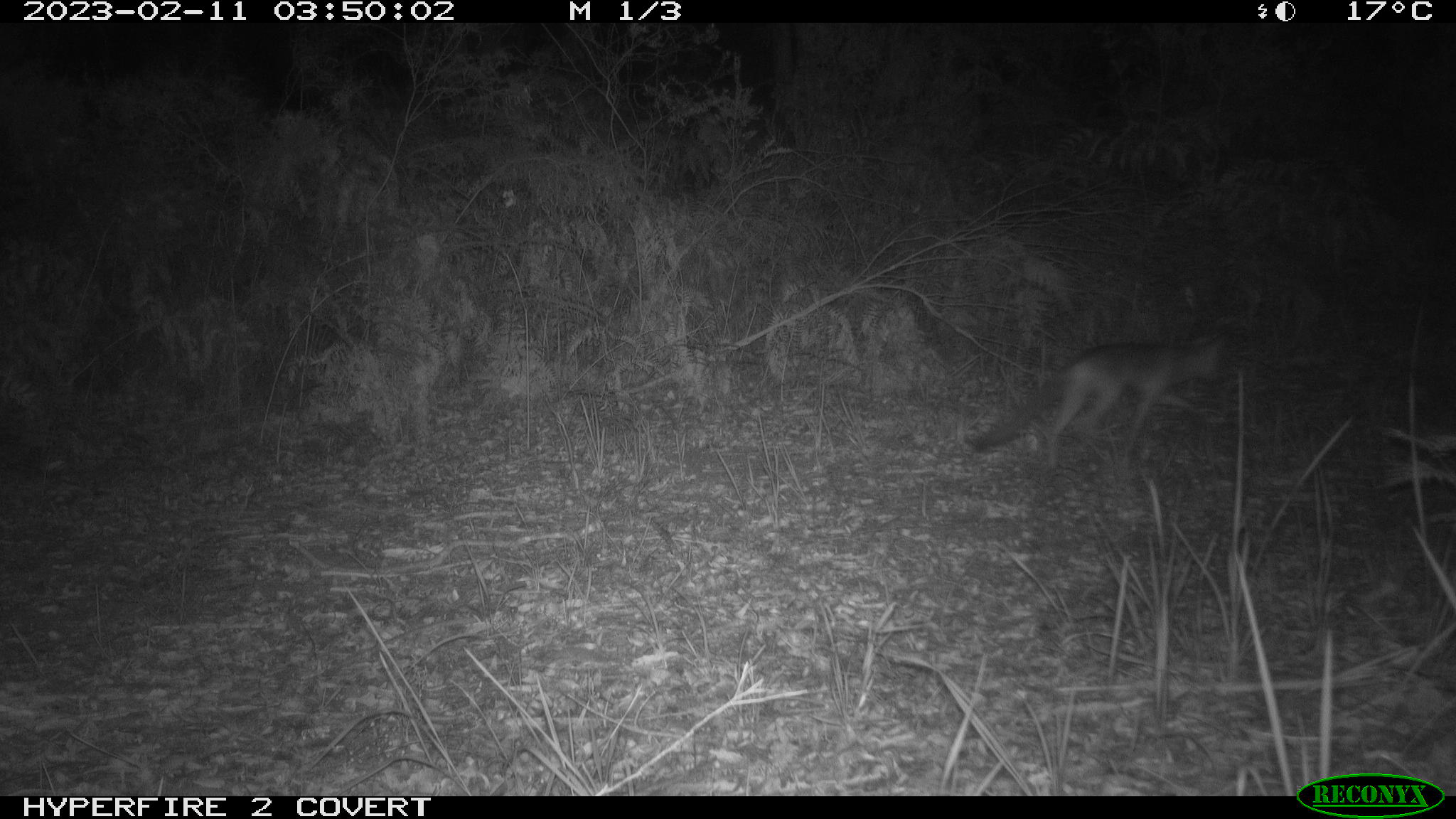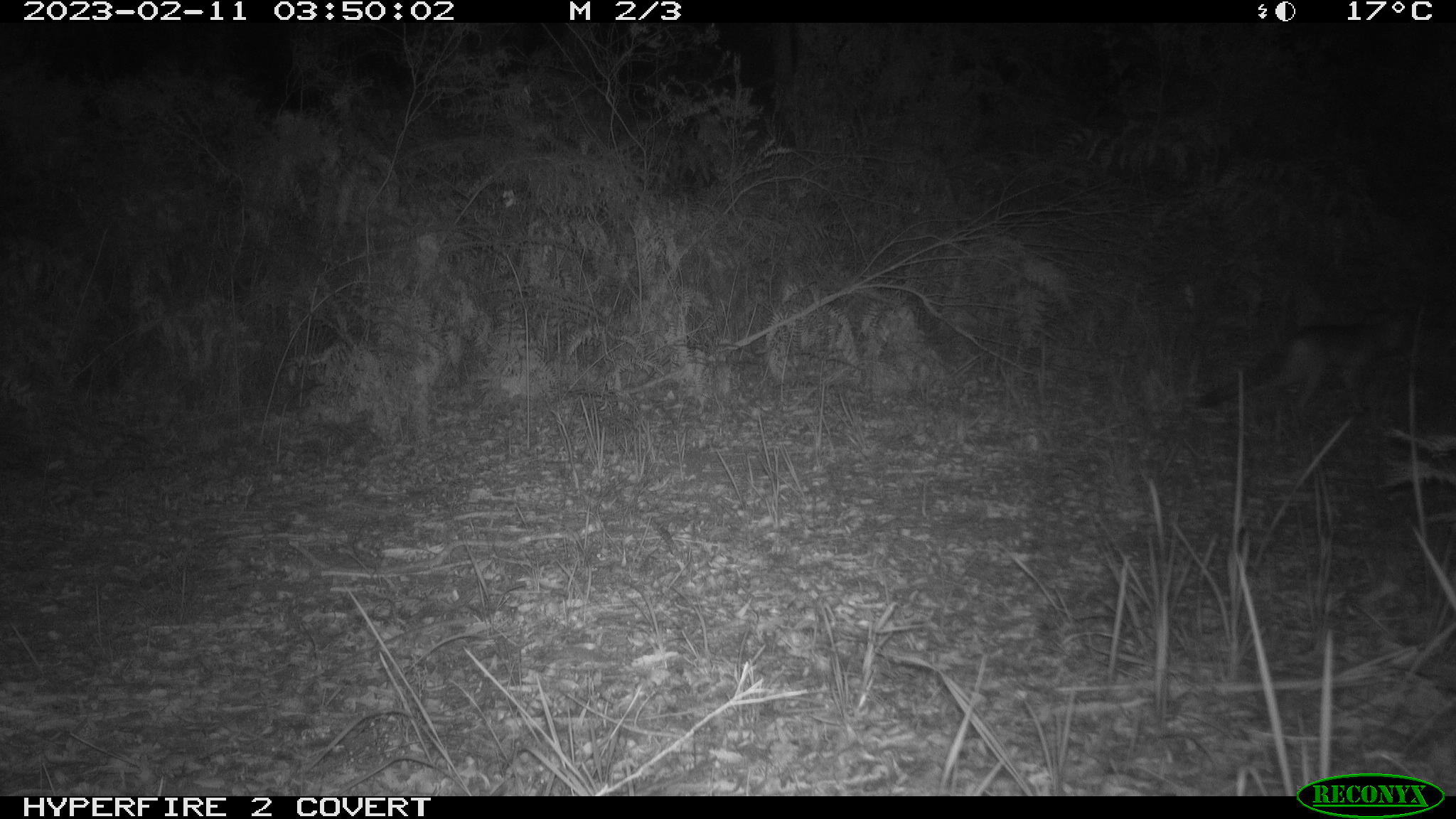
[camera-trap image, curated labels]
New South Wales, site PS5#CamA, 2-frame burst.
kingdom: Animalia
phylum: Chordata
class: Mammalia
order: Carnivora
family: Canidae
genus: Vulpes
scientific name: Vulpes vulpes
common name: red fox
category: fox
Fox (red fox) (Vulpes vulpes).